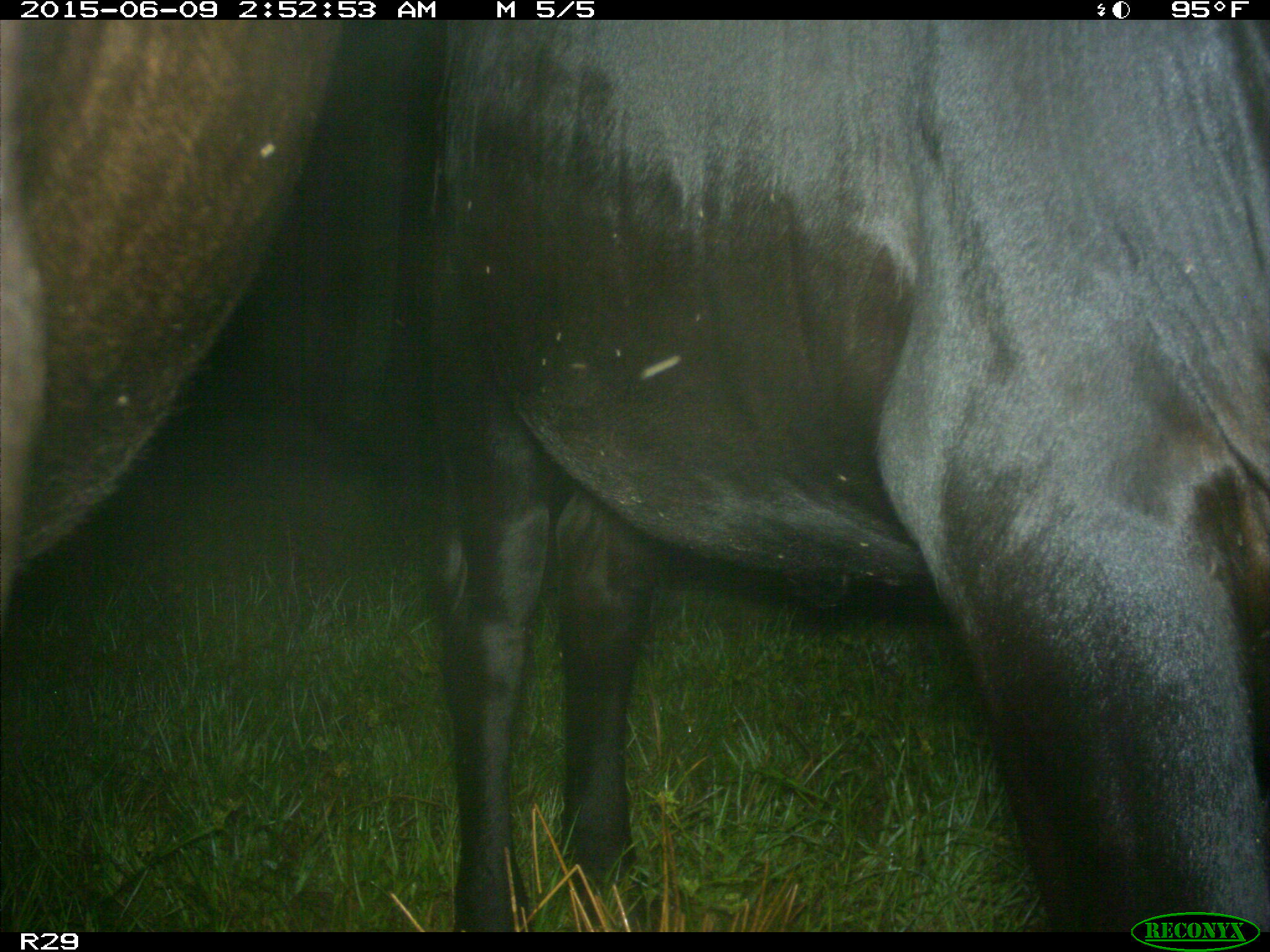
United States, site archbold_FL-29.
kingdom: Animalia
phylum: Chordata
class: Mammalia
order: Artiodactyla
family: Bovidae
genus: Bos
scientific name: Bos taurus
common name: domestic cow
Bos taurus (domestic cow).